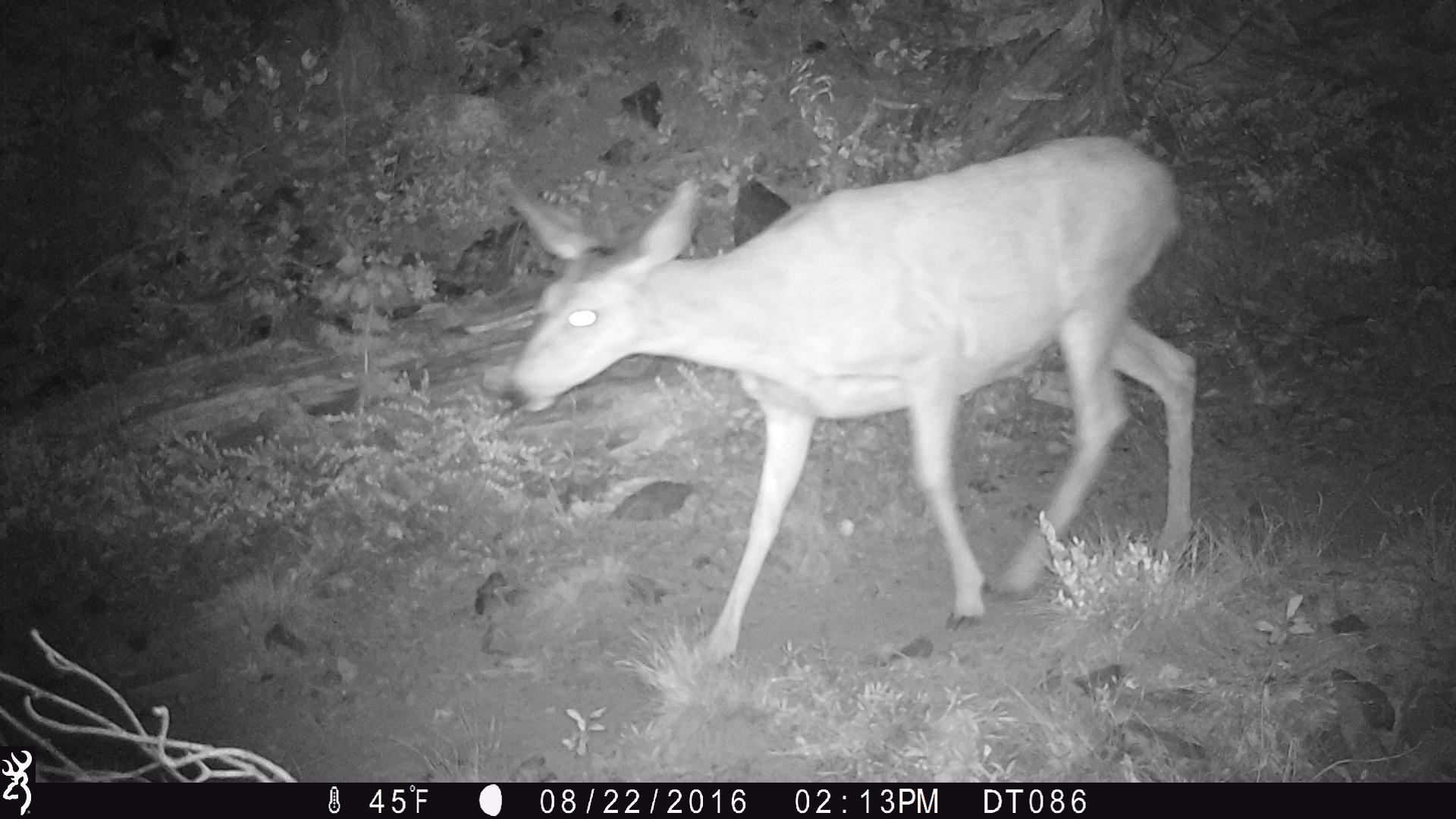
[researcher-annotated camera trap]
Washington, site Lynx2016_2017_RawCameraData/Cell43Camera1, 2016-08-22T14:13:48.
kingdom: Animalia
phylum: Chordata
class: Mammalia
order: Artiodactyla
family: Cervidae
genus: Odocoileus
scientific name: Odocoileus hemionus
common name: mule deer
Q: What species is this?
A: Odocoileus hemionus (mule deer).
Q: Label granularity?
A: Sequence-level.